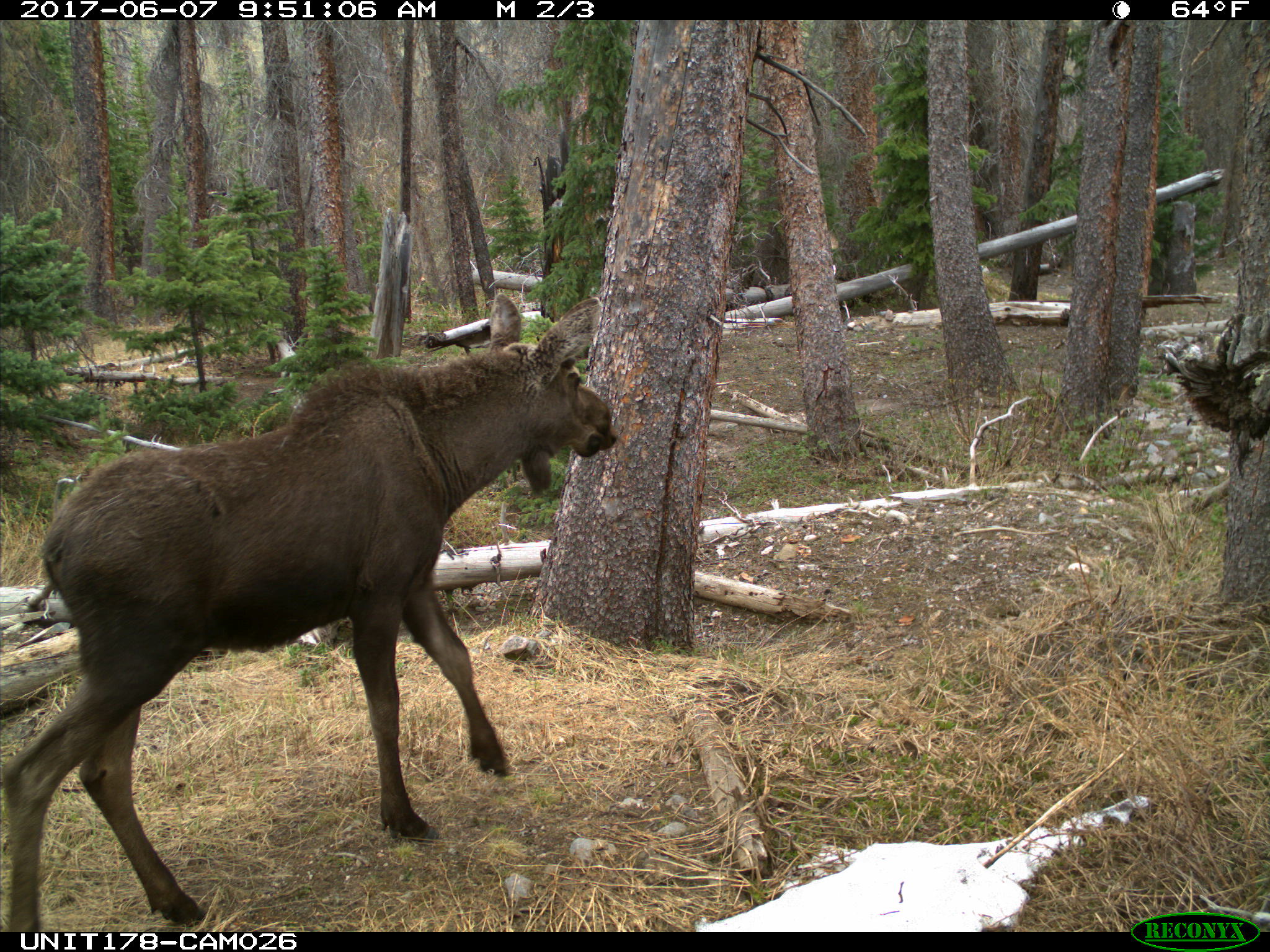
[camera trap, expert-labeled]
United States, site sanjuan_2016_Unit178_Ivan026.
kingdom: Animalia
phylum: Chordata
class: Mammalia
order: Artiodactyla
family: Cervidae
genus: Alces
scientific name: Alces alces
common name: moose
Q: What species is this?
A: Alces alces (moose).